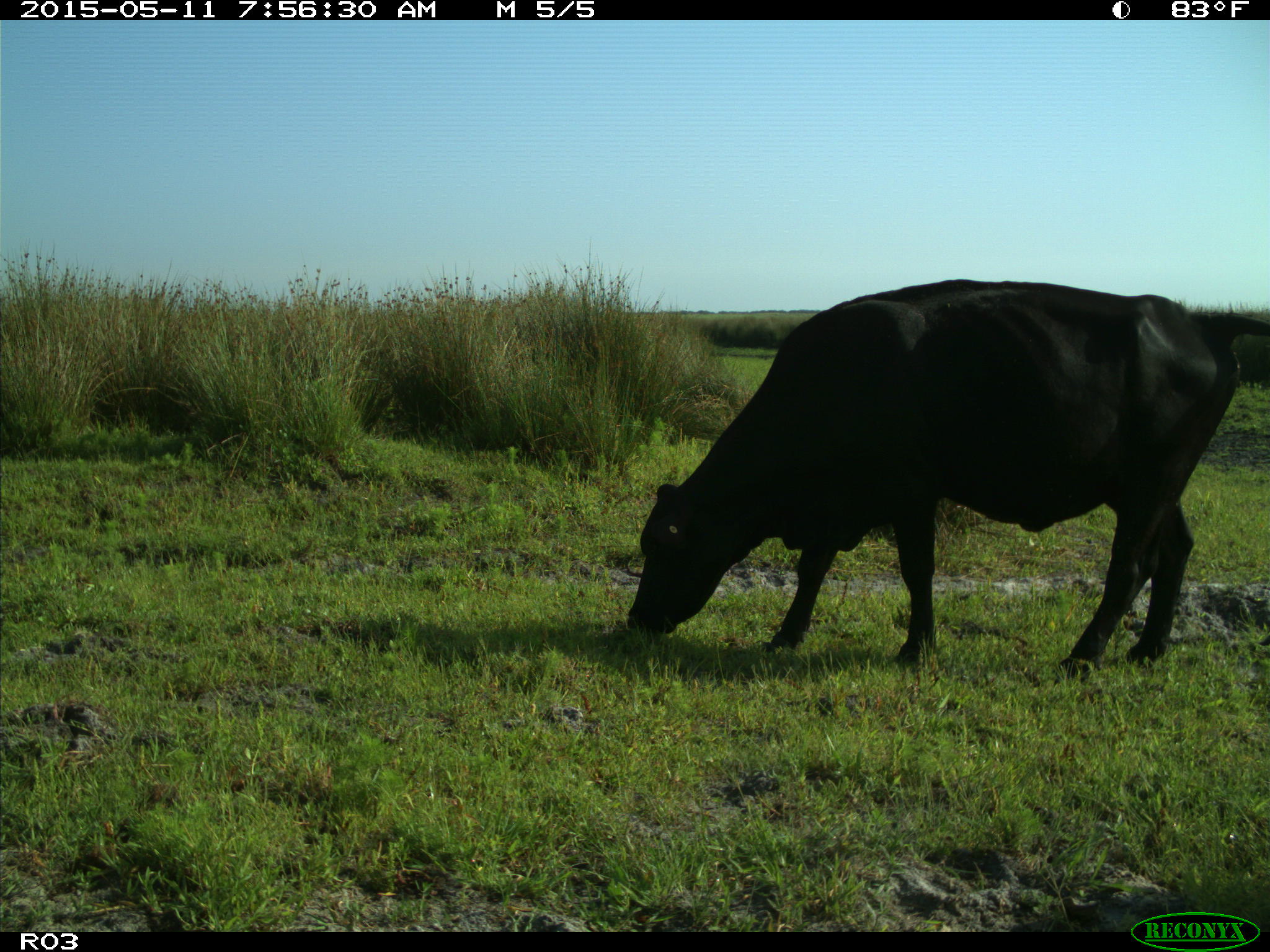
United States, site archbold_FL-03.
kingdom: Animalia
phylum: Chordata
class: Mammalia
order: Artiodactyla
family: Bovidae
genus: Bos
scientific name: Bos taurus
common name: domestic cow